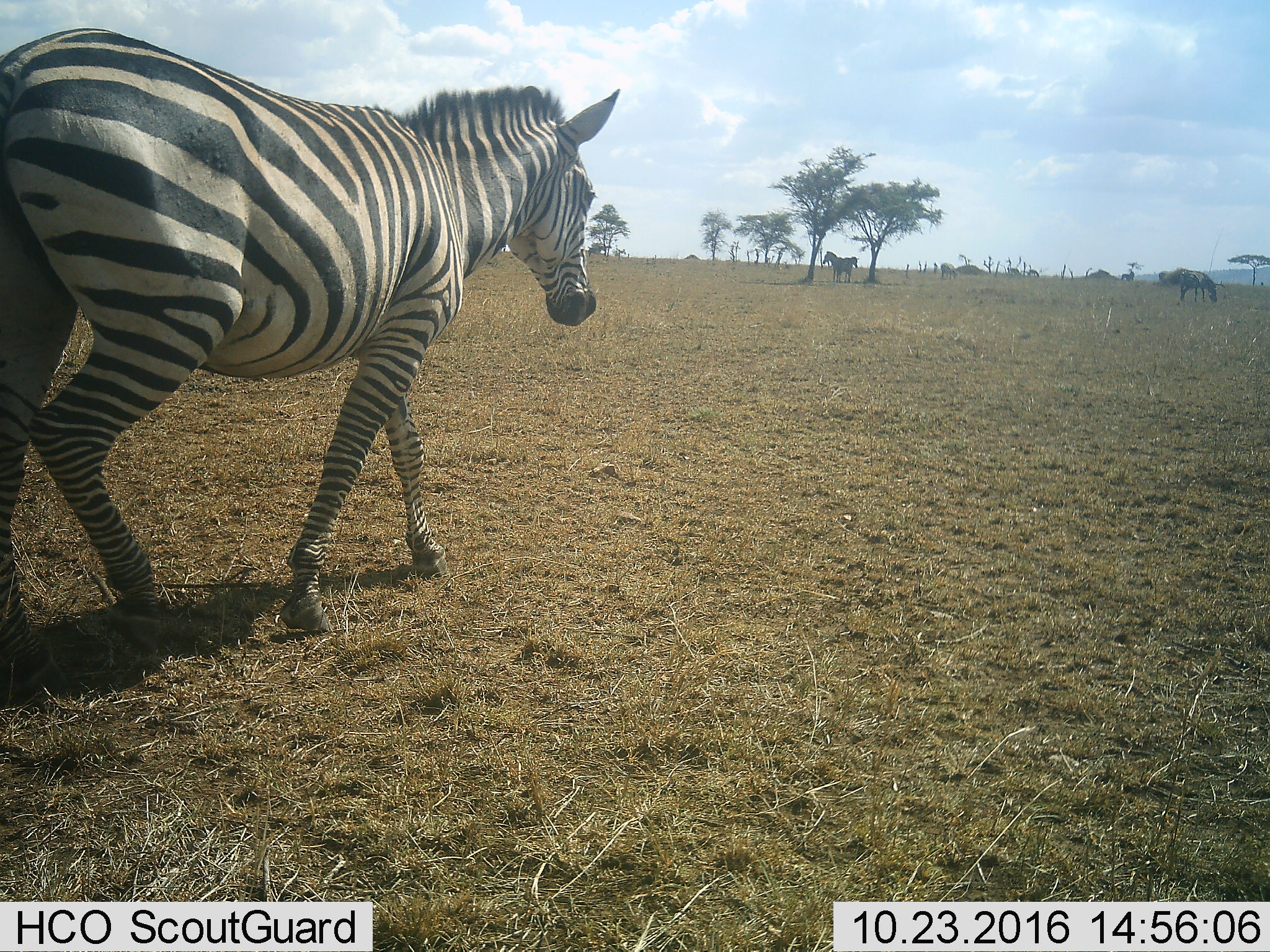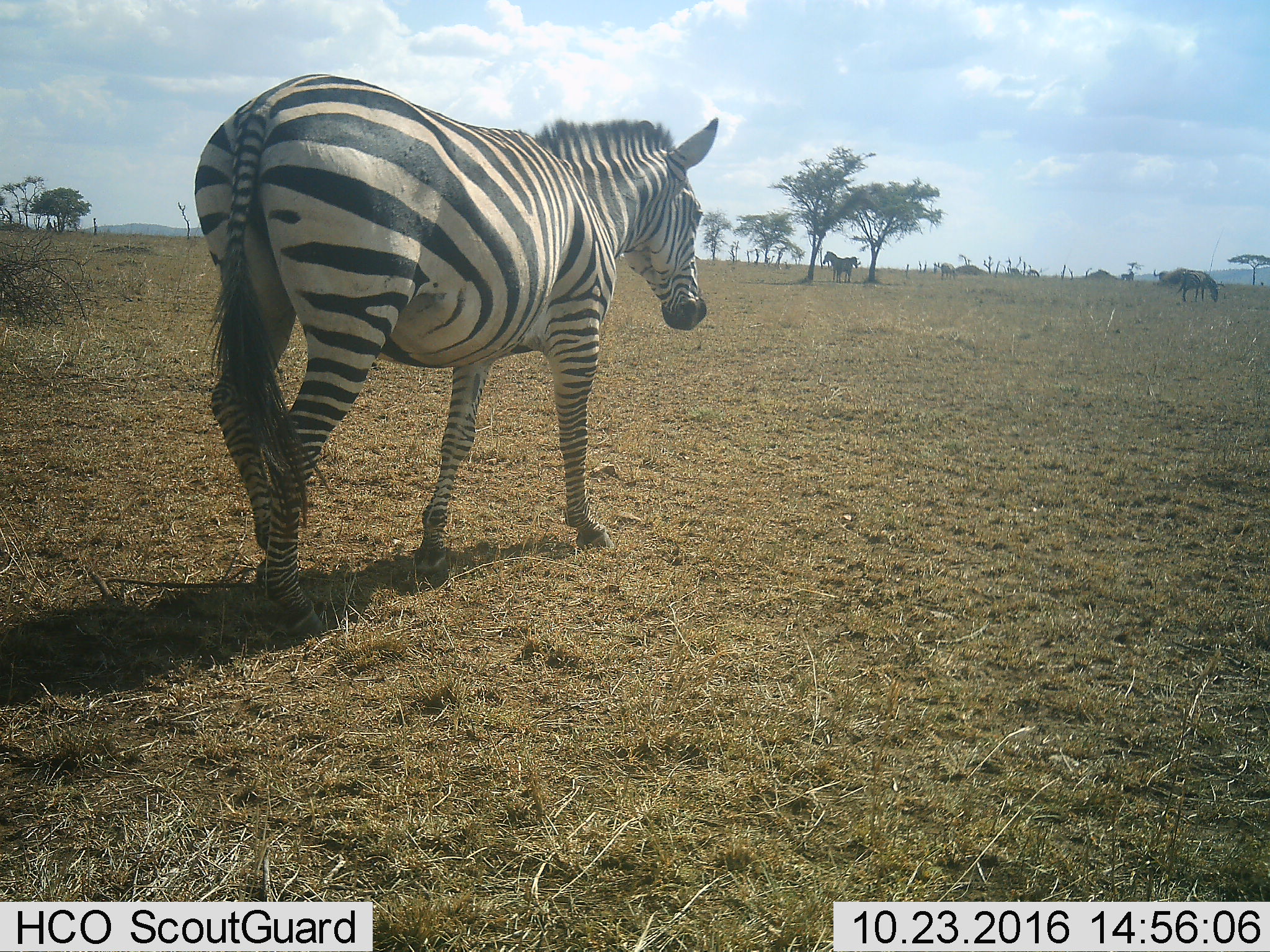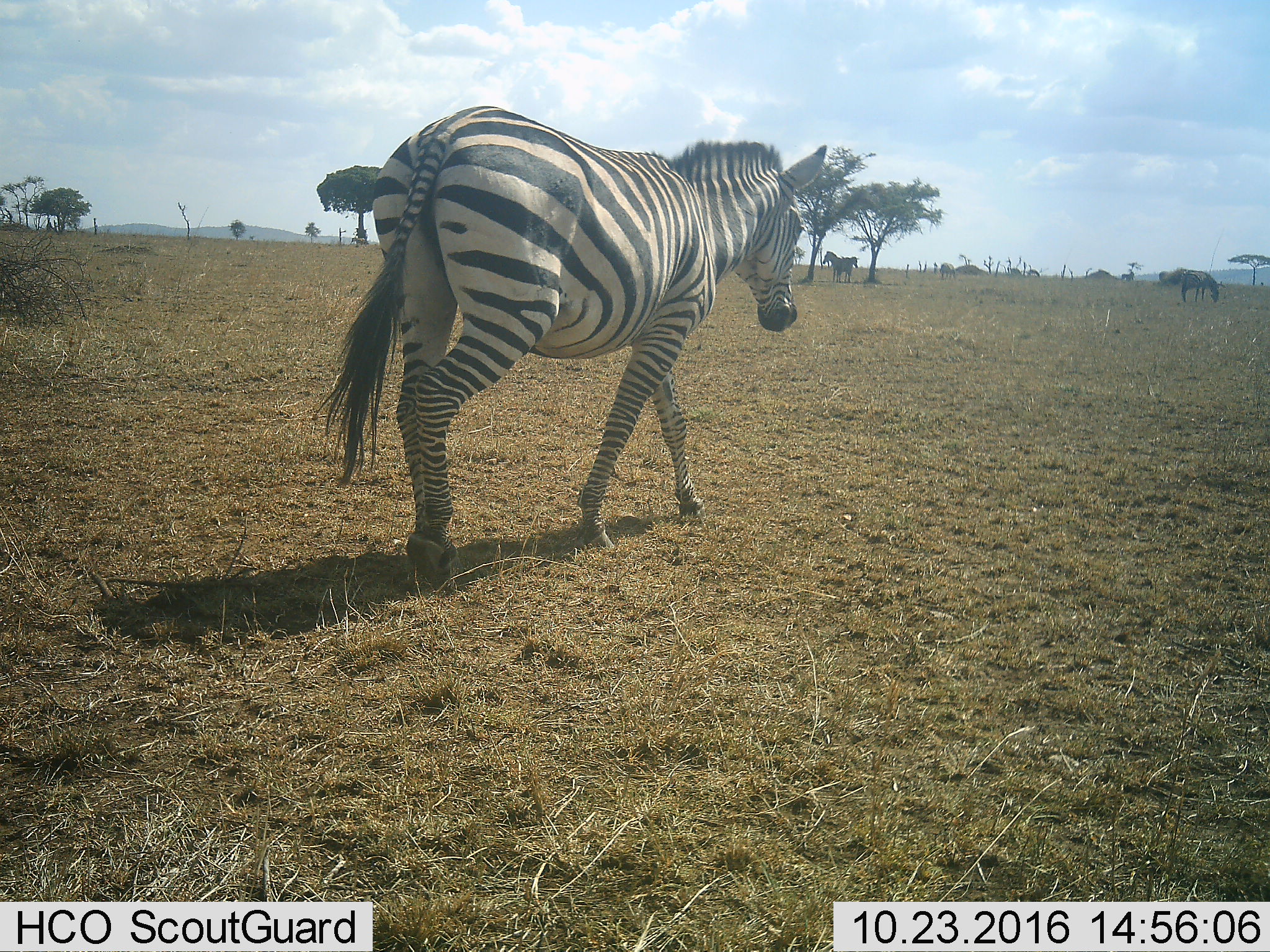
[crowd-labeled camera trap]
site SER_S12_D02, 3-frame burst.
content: unidentified animal